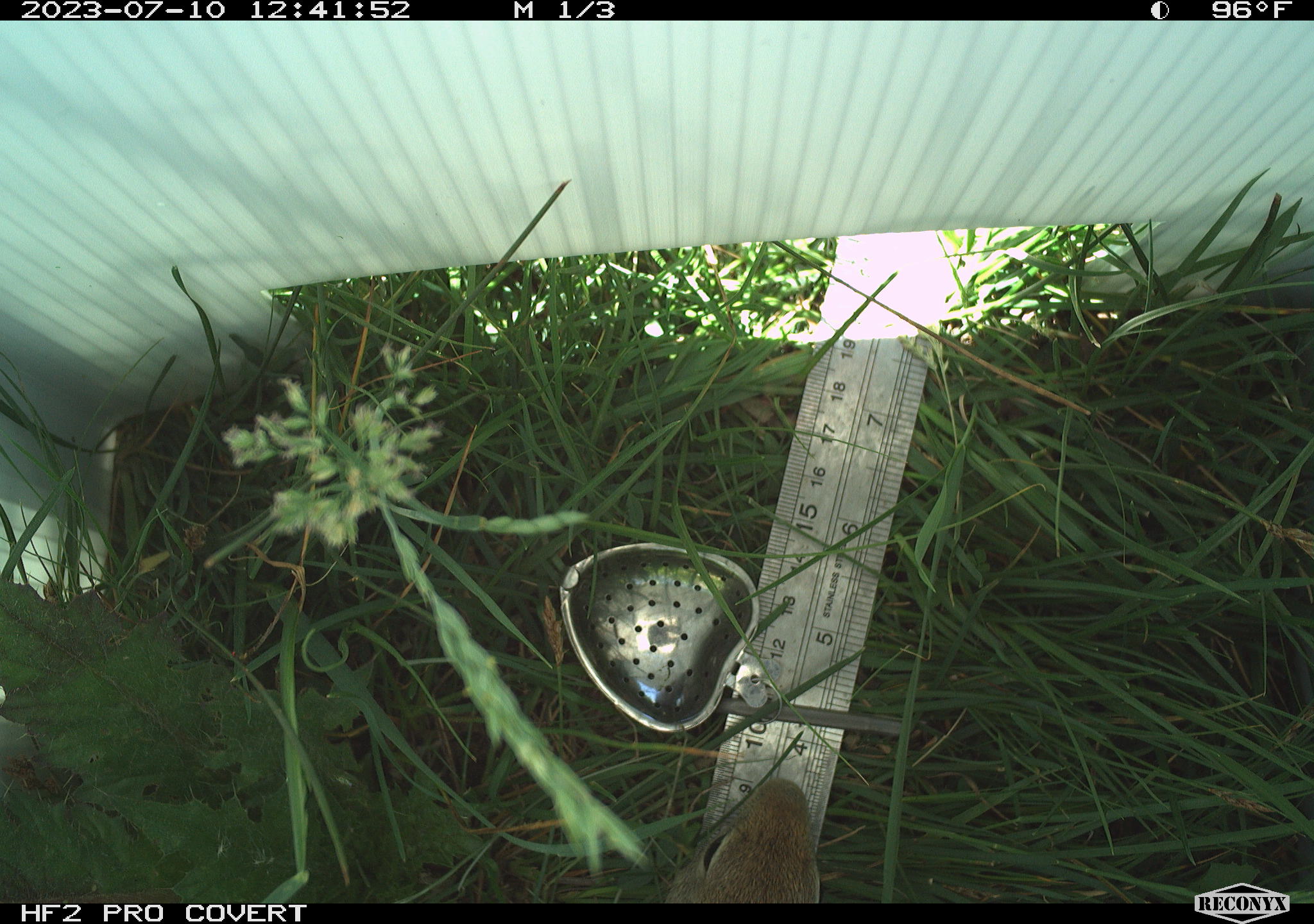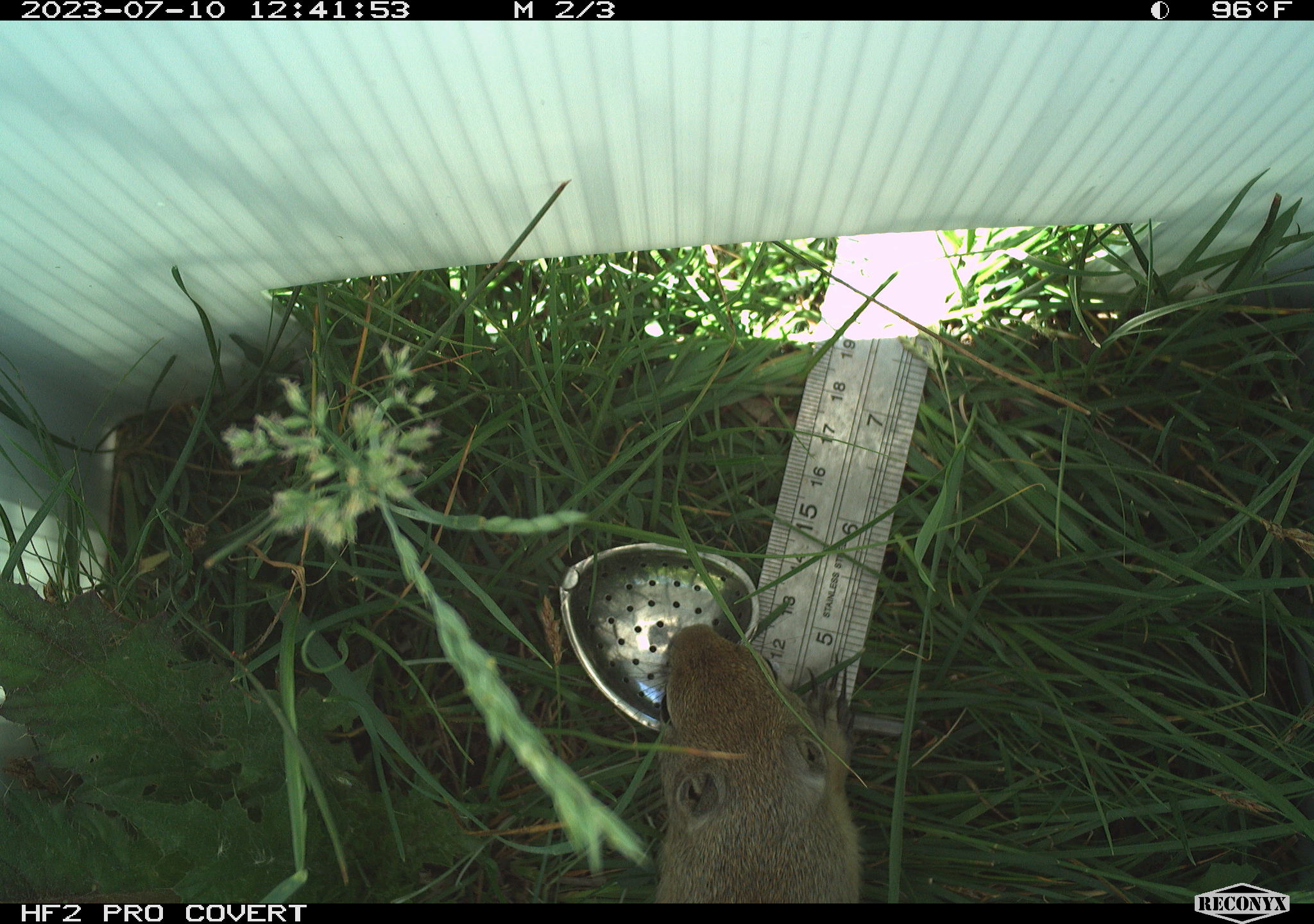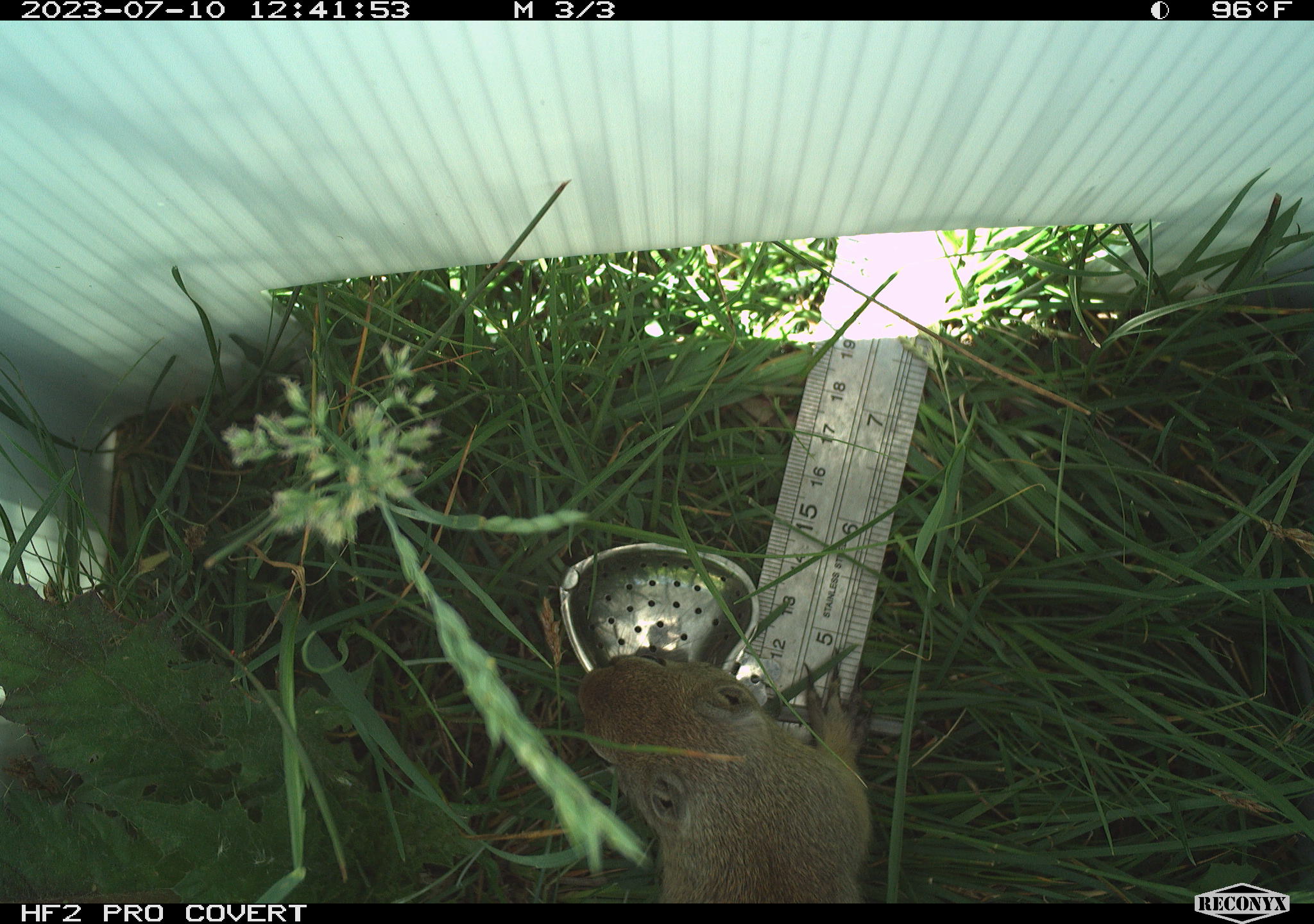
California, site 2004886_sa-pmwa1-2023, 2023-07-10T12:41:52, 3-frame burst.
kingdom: Animalia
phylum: Chordata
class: Mammalia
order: Rodentia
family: Sciuridae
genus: Urocitellus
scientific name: Urocitellus beldingi beldingi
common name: belding's ground squirrel